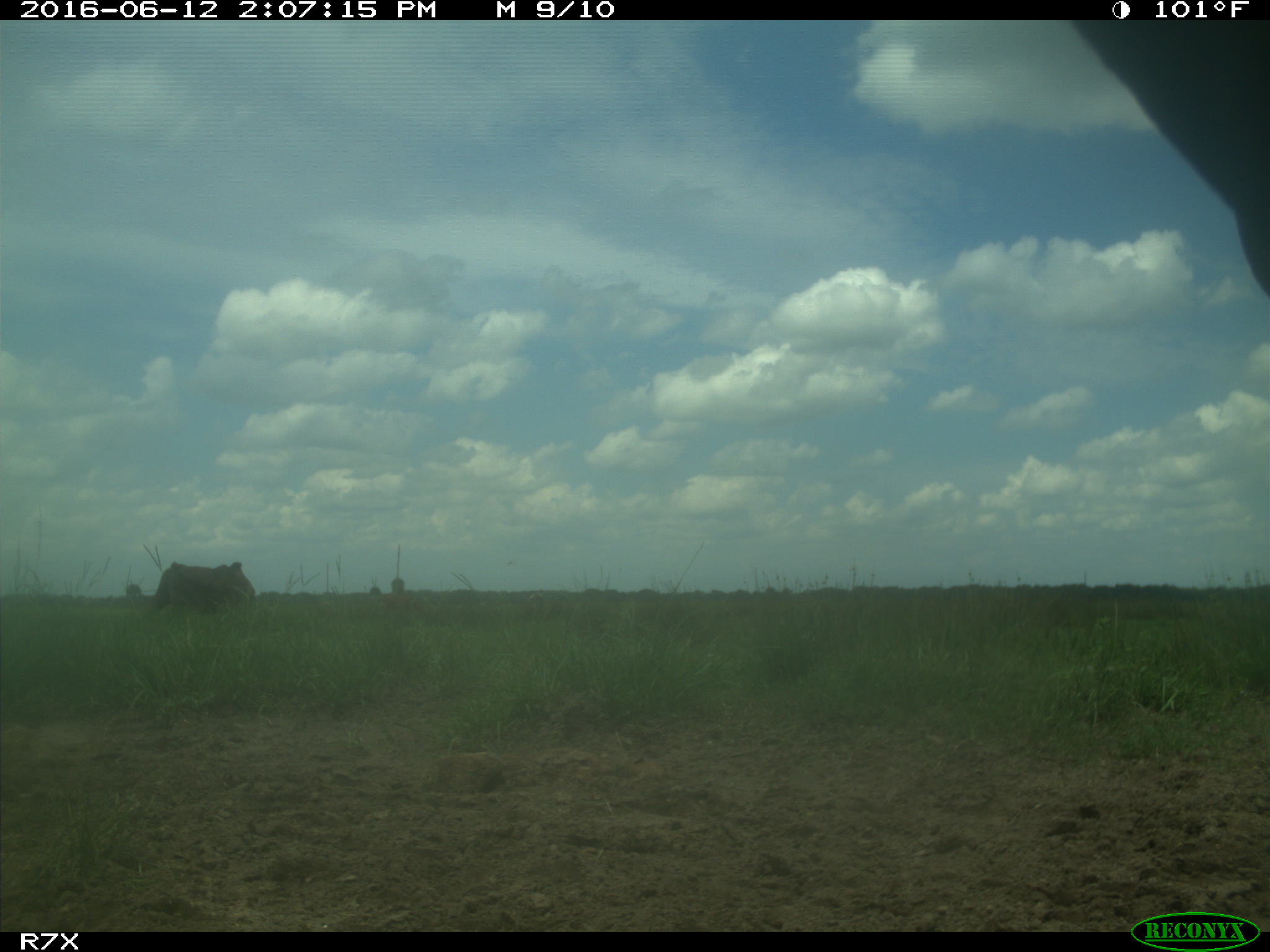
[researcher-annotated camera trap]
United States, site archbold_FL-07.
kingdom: Animalia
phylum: Chordata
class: Mammalia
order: Artiodactyla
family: Bovidae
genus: Bos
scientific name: Bos taurus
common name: domestic cow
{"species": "Bos taurus (domestic cow)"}